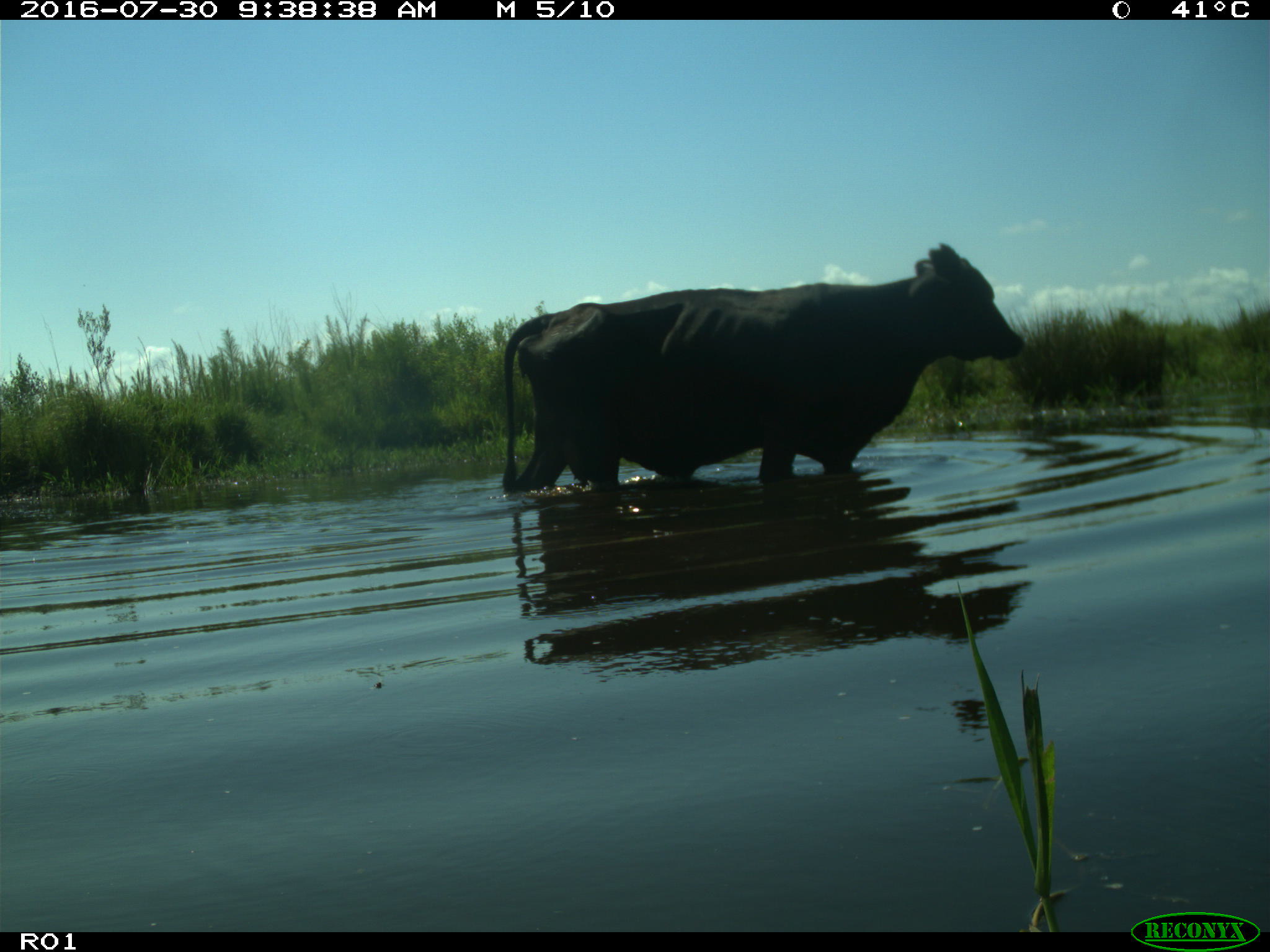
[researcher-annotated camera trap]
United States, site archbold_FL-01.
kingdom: Animalia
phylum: Chordata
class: Mammalia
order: Artiodactyla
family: Bovidae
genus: Bos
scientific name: Bos taurus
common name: domestic cow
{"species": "Bos taurus (domestic cow)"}